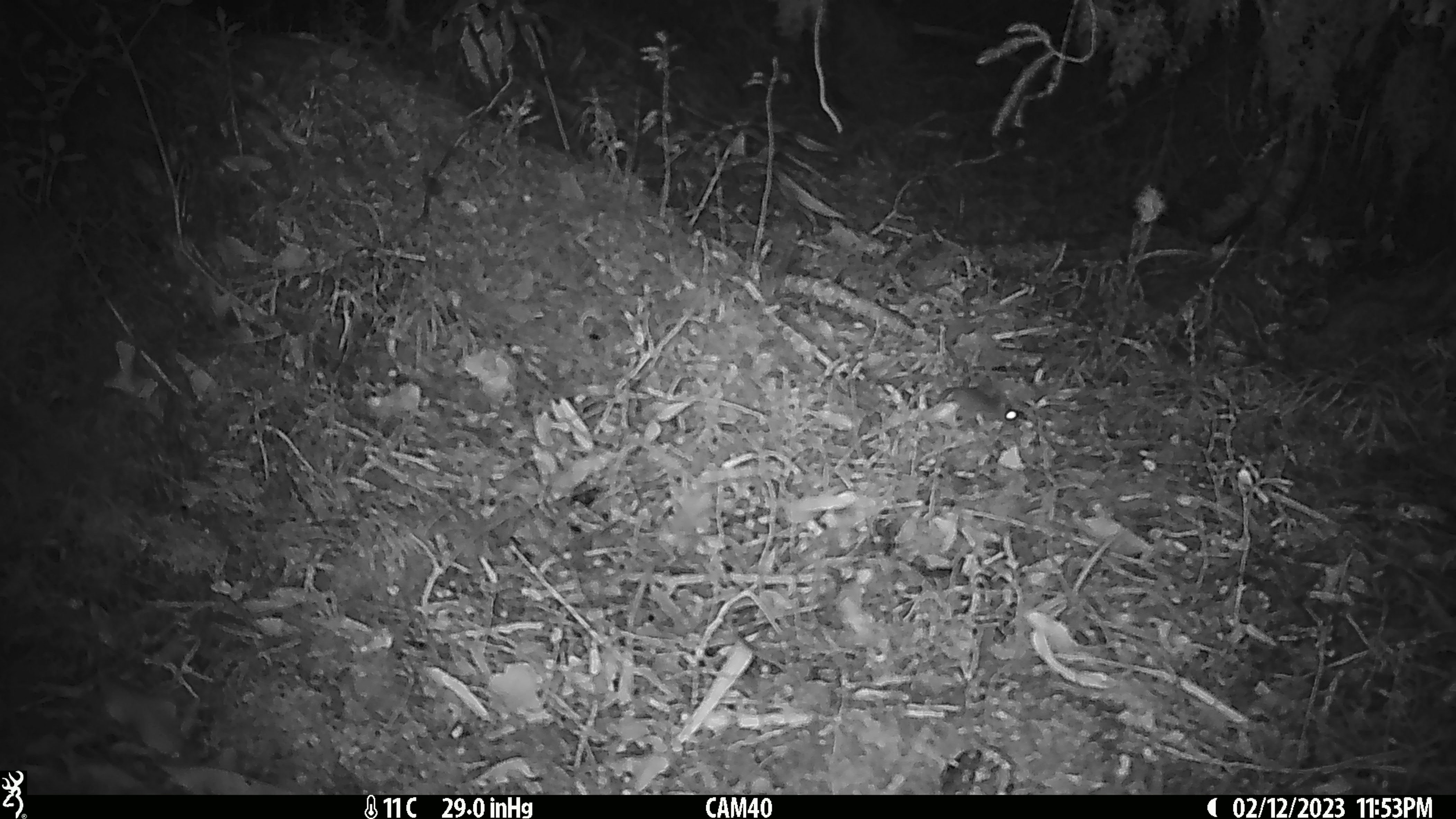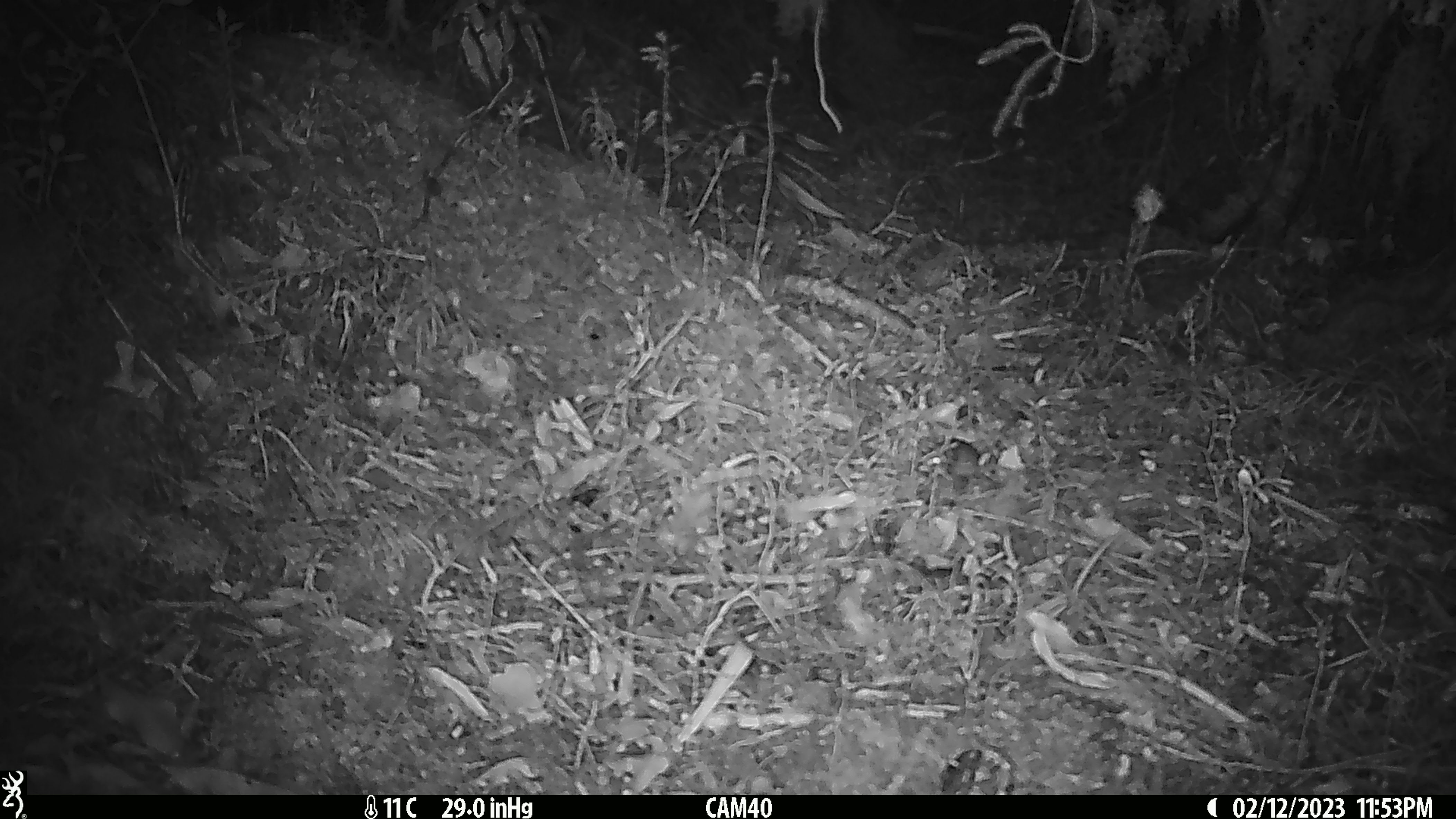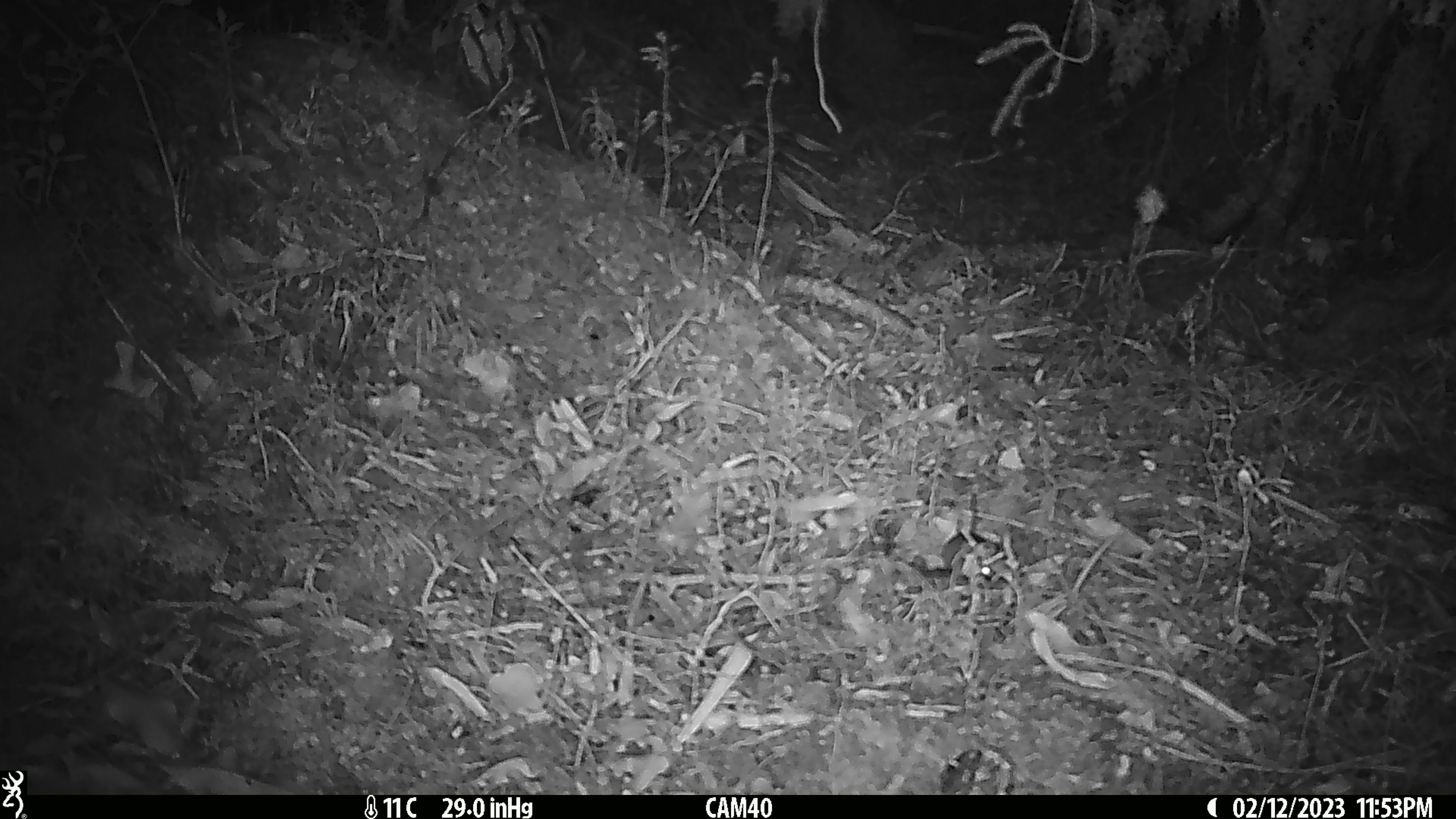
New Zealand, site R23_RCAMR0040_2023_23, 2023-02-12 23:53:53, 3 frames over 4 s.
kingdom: Animalia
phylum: Chordata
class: Mammalia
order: Rodentia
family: Muridae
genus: Mus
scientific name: Mus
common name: mouse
Mouse (Mus).